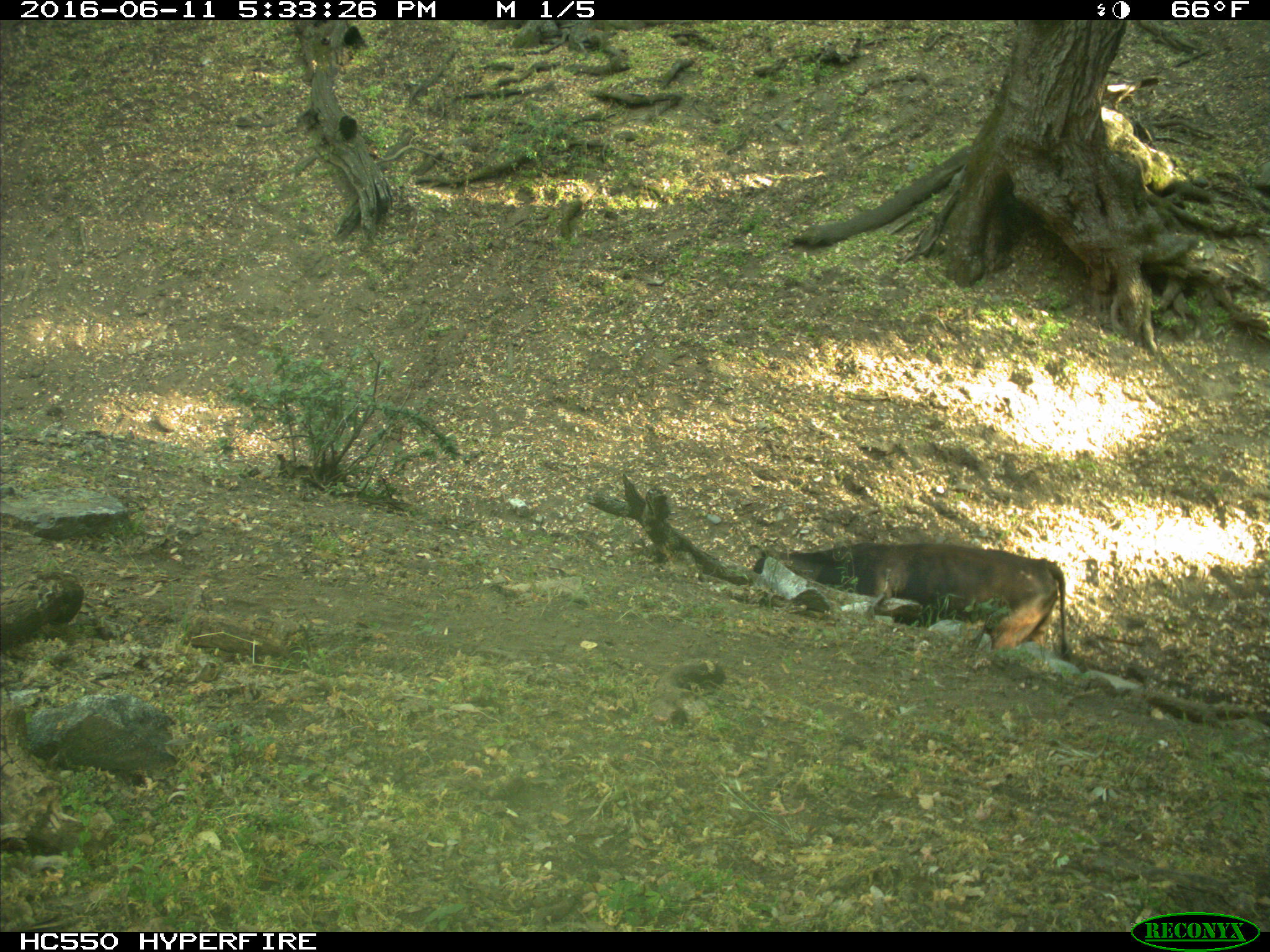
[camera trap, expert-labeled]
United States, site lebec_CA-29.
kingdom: Animalia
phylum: Chordata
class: Mammalia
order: Artiodactyla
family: Bovidae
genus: Bos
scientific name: Bos taurus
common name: domestic cow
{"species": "Bos taurus (domestic cow)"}